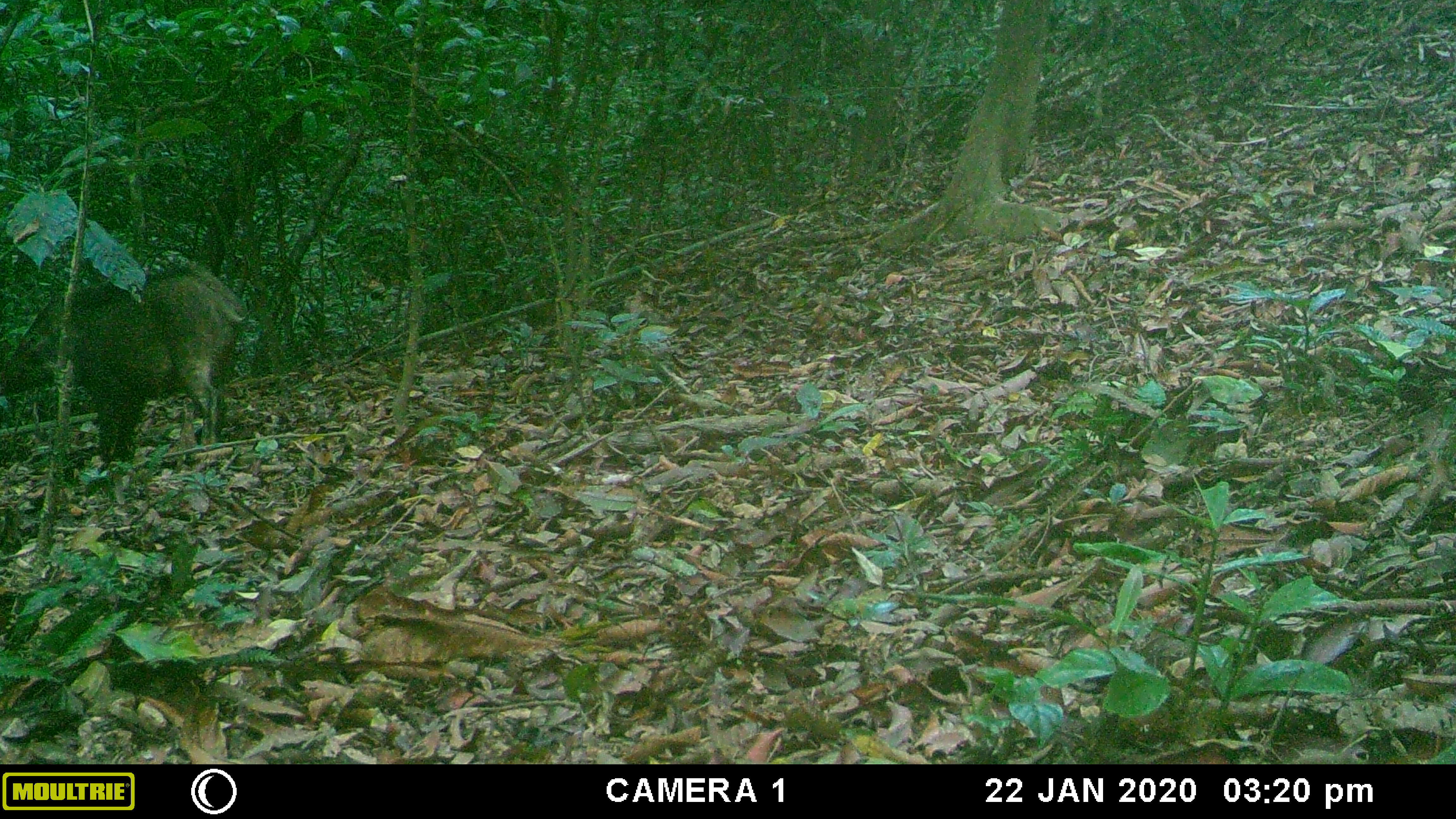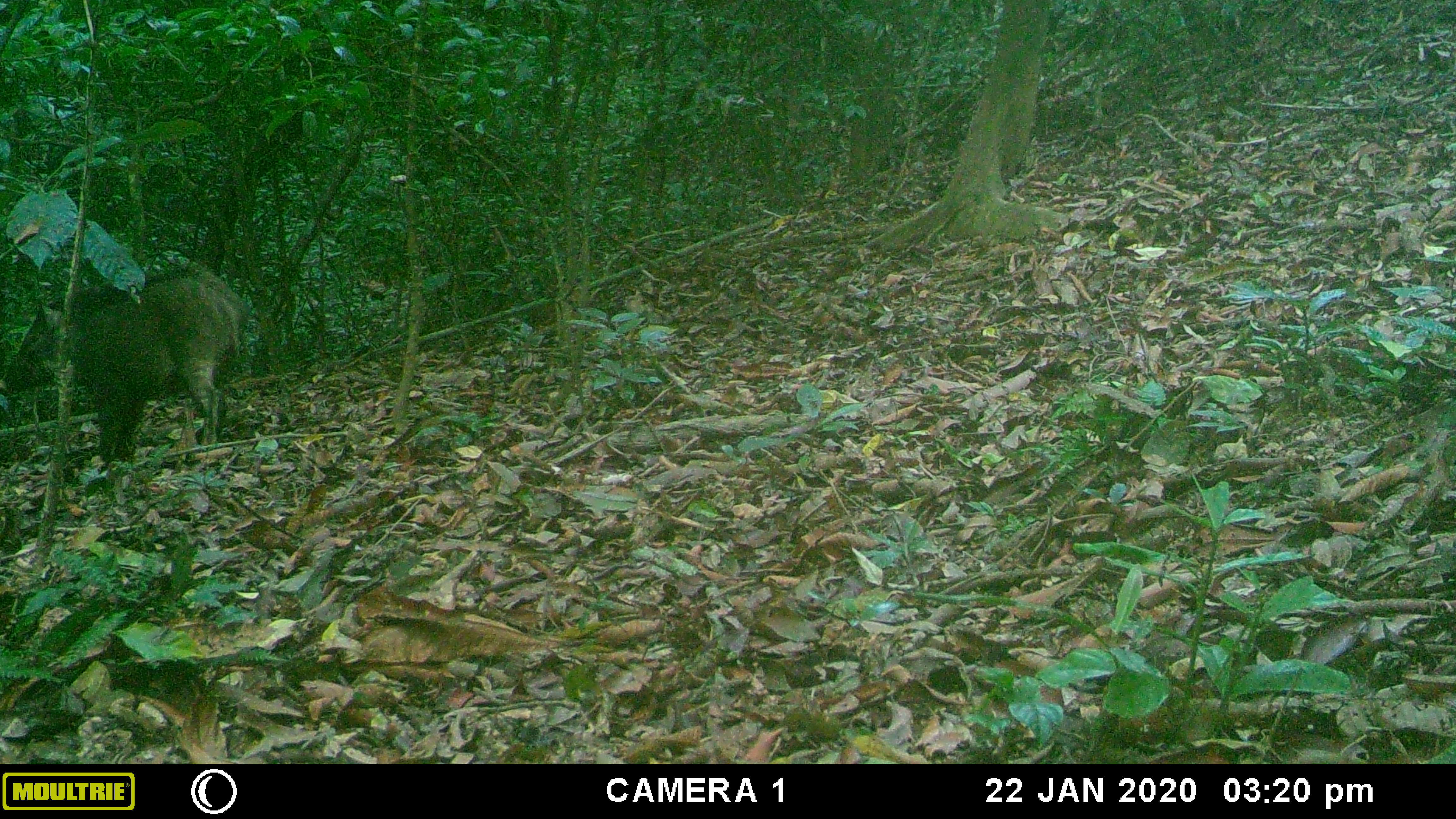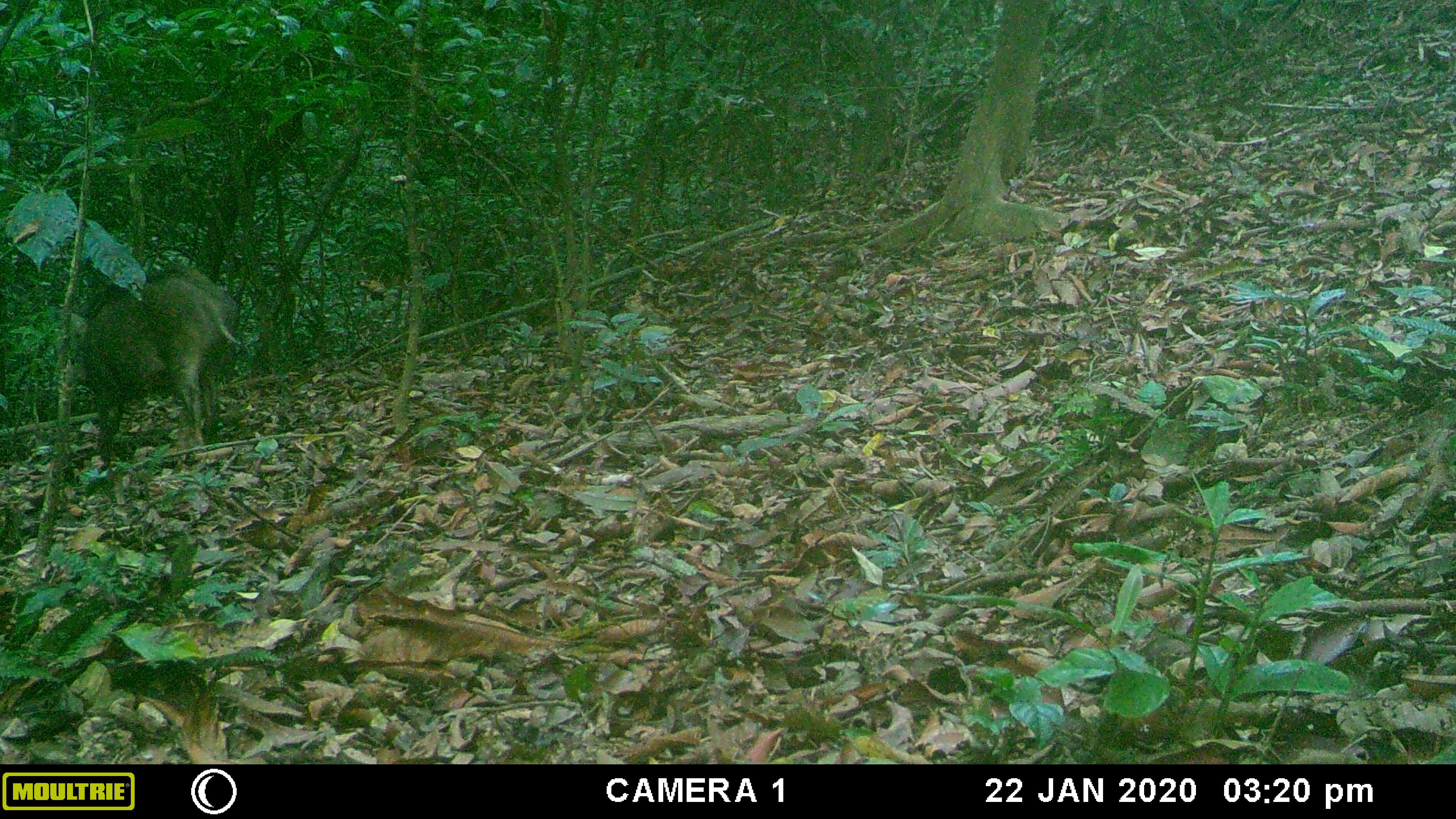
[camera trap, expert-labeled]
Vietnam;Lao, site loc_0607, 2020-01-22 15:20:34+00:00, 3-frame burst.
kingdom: Animalia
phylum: Chordata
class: Mammalia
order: Artiodactyla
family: Suidae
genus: Sus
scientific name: Sus scrofa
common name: eurasian wild pig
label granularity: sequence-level